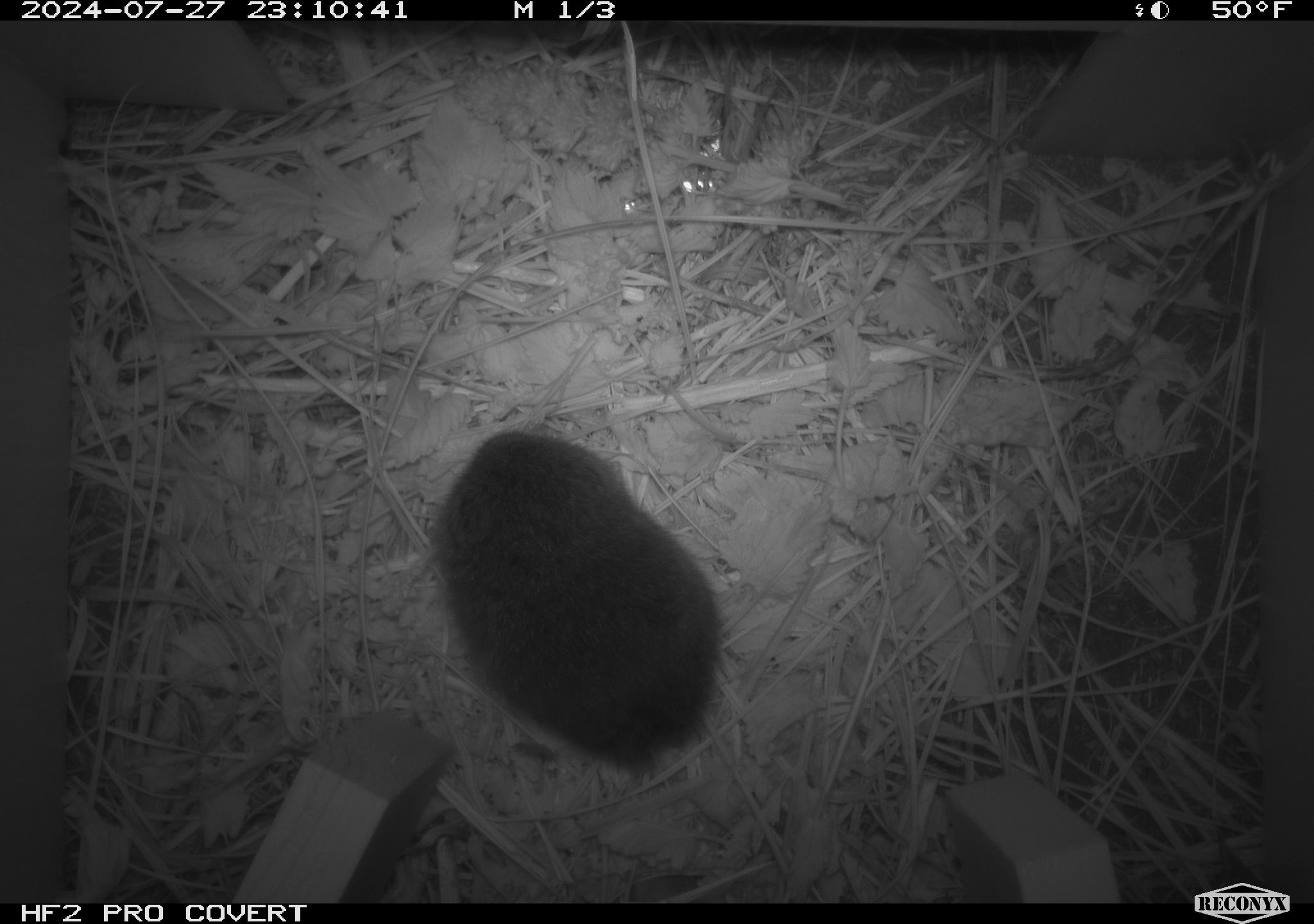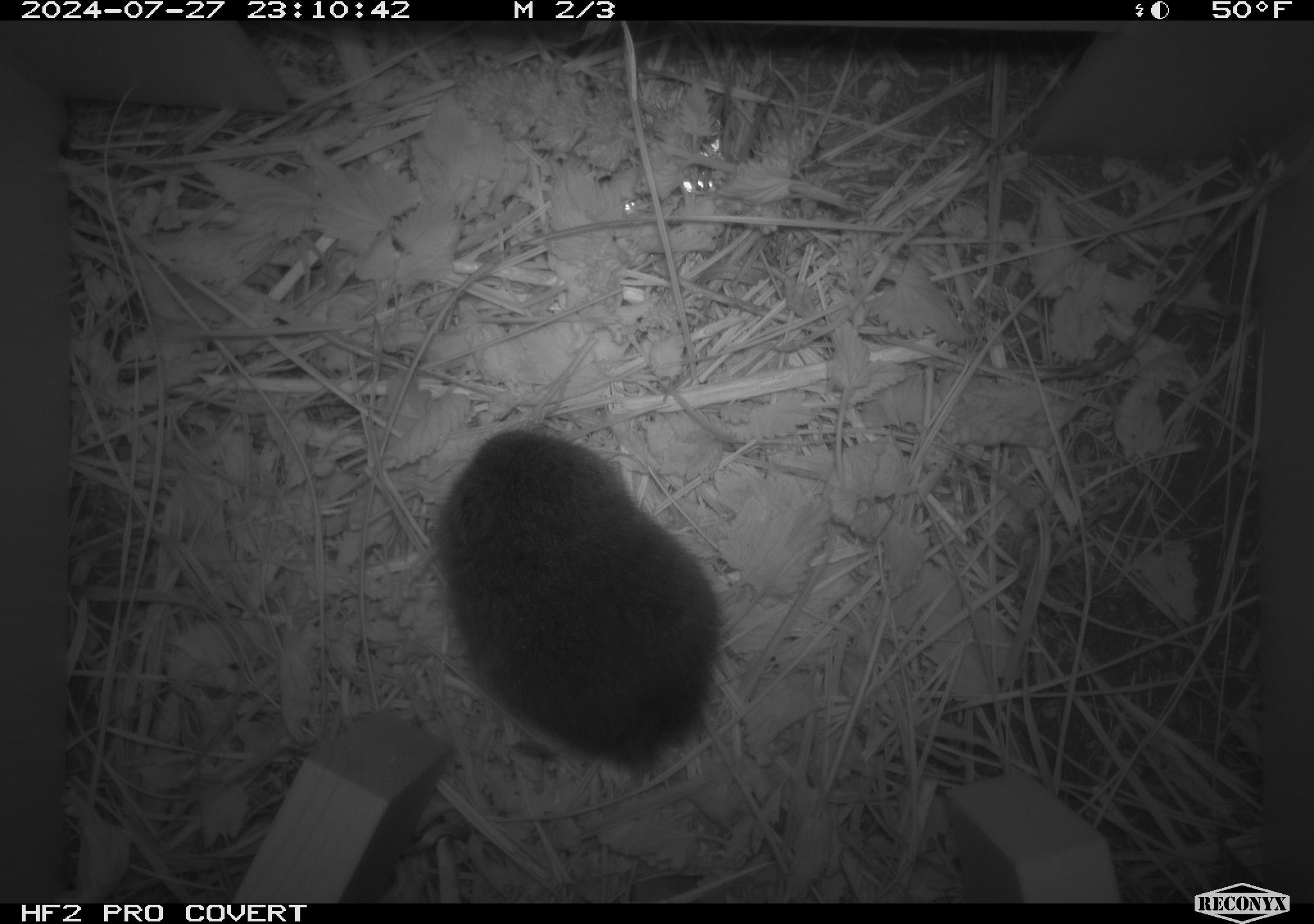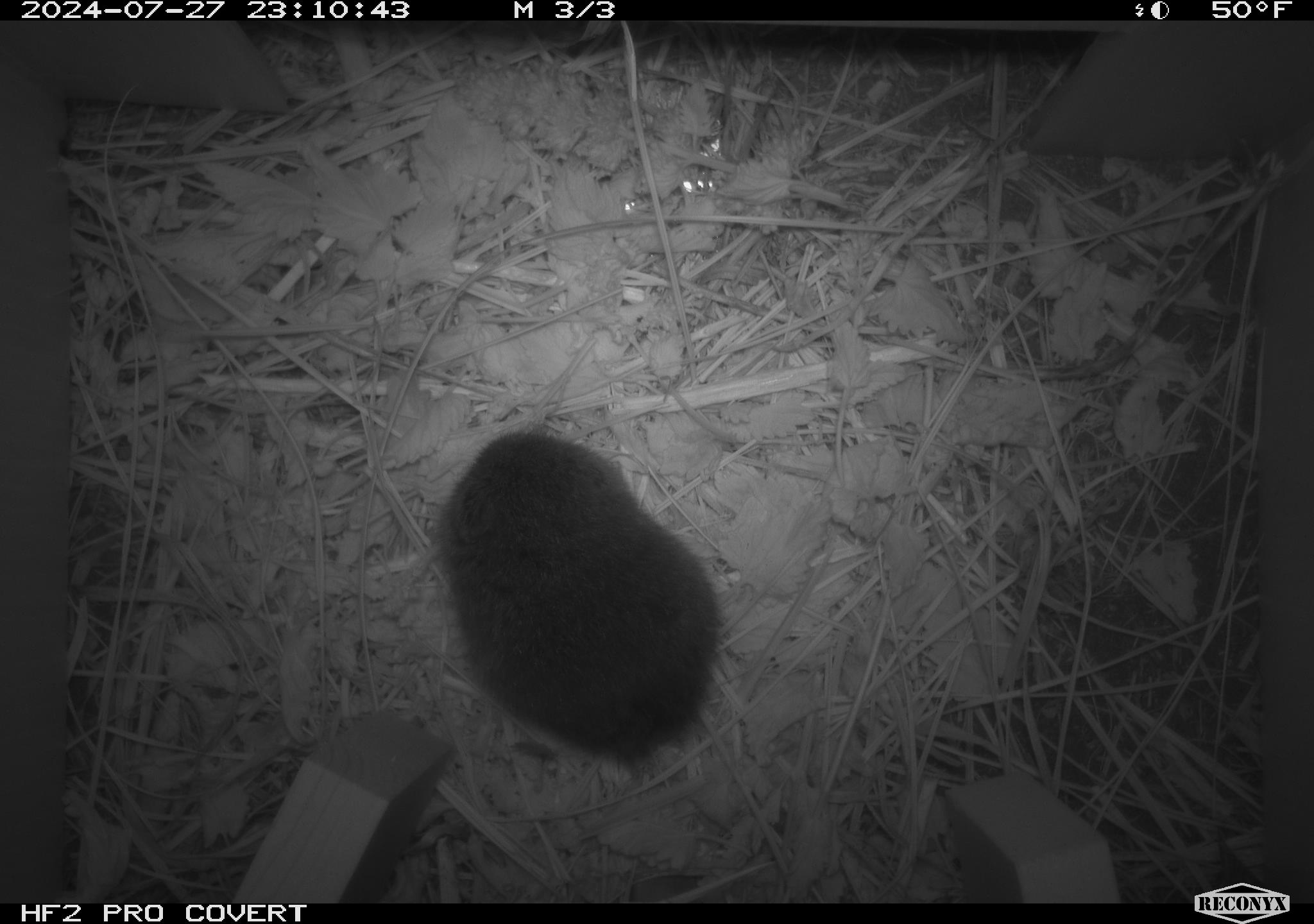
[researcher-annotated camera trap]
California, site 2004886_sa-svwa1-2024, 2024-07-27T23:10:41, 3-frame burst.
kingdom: Animalia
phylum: Chordata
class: Mammalia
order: Rodentia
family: Cricetidae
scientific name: Arvicolinae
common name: voles, lemmings, and muskrats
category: arvicolinae subfamily